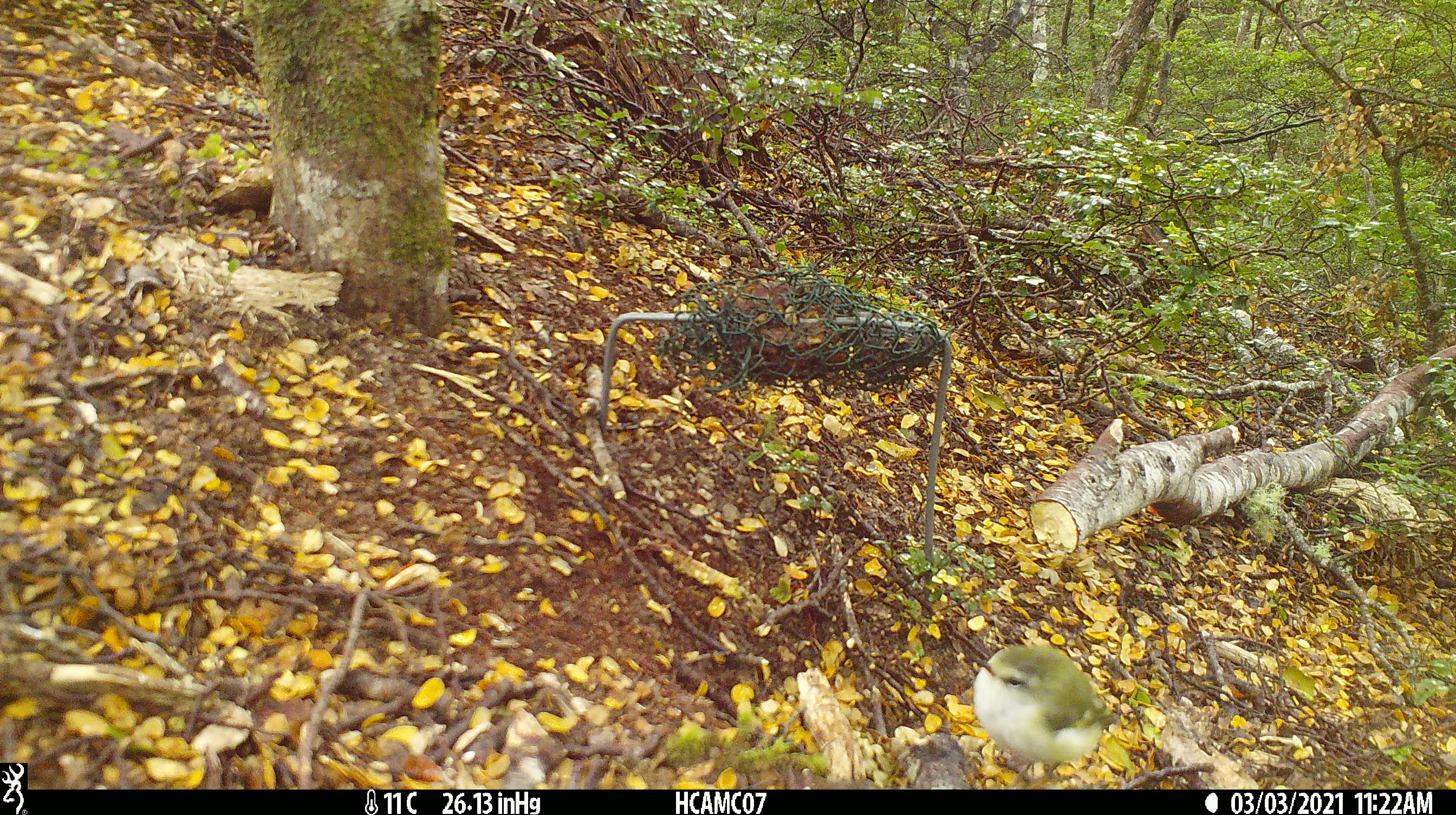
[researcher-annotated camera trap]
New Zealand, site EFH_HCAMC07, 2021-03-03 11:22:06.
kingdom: Animalia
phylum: Chordata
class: Aves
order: Passeriformes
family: Acanthisittidae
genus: Acanthisitta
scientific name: Acanthisitta chloris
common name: rifleman